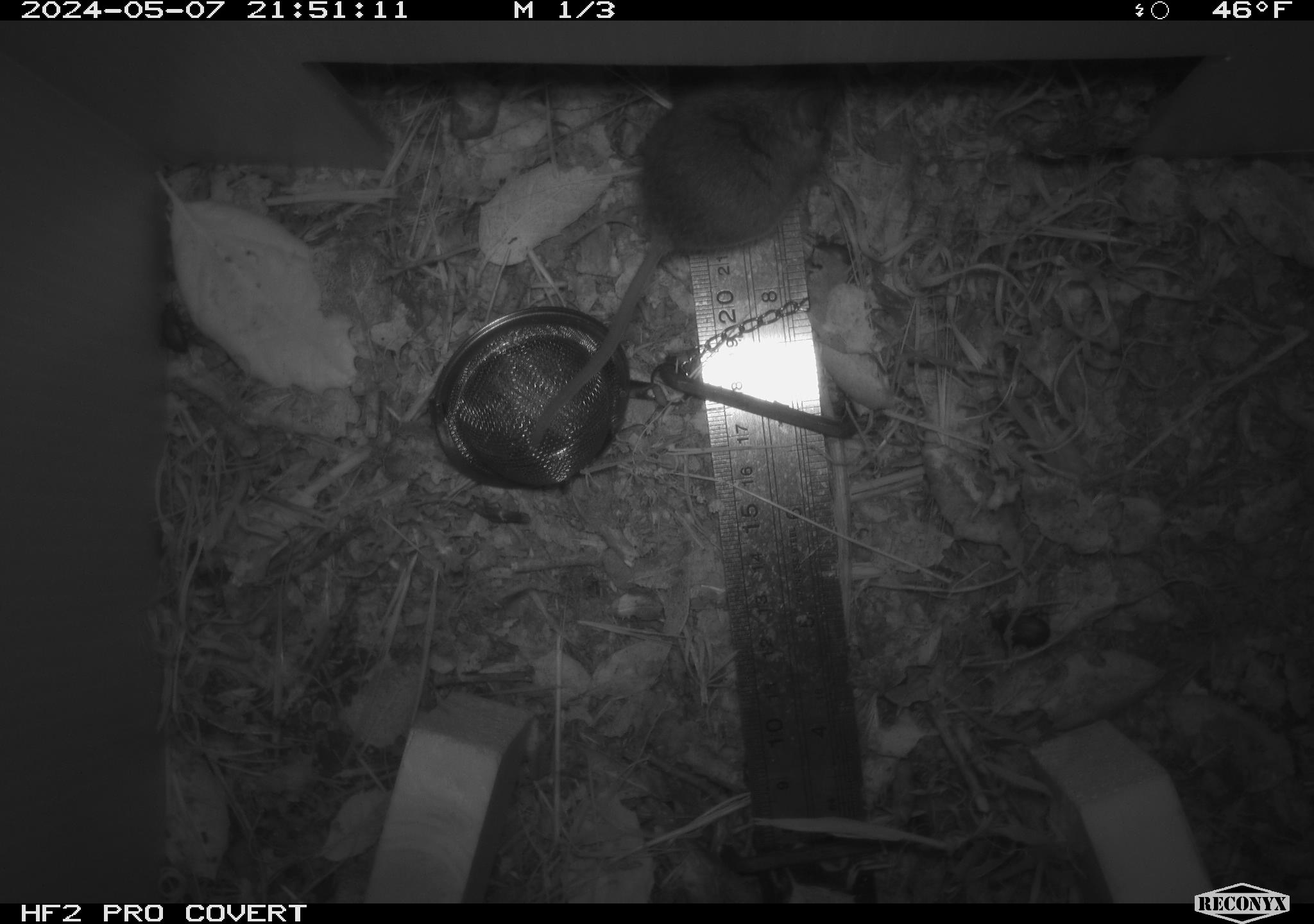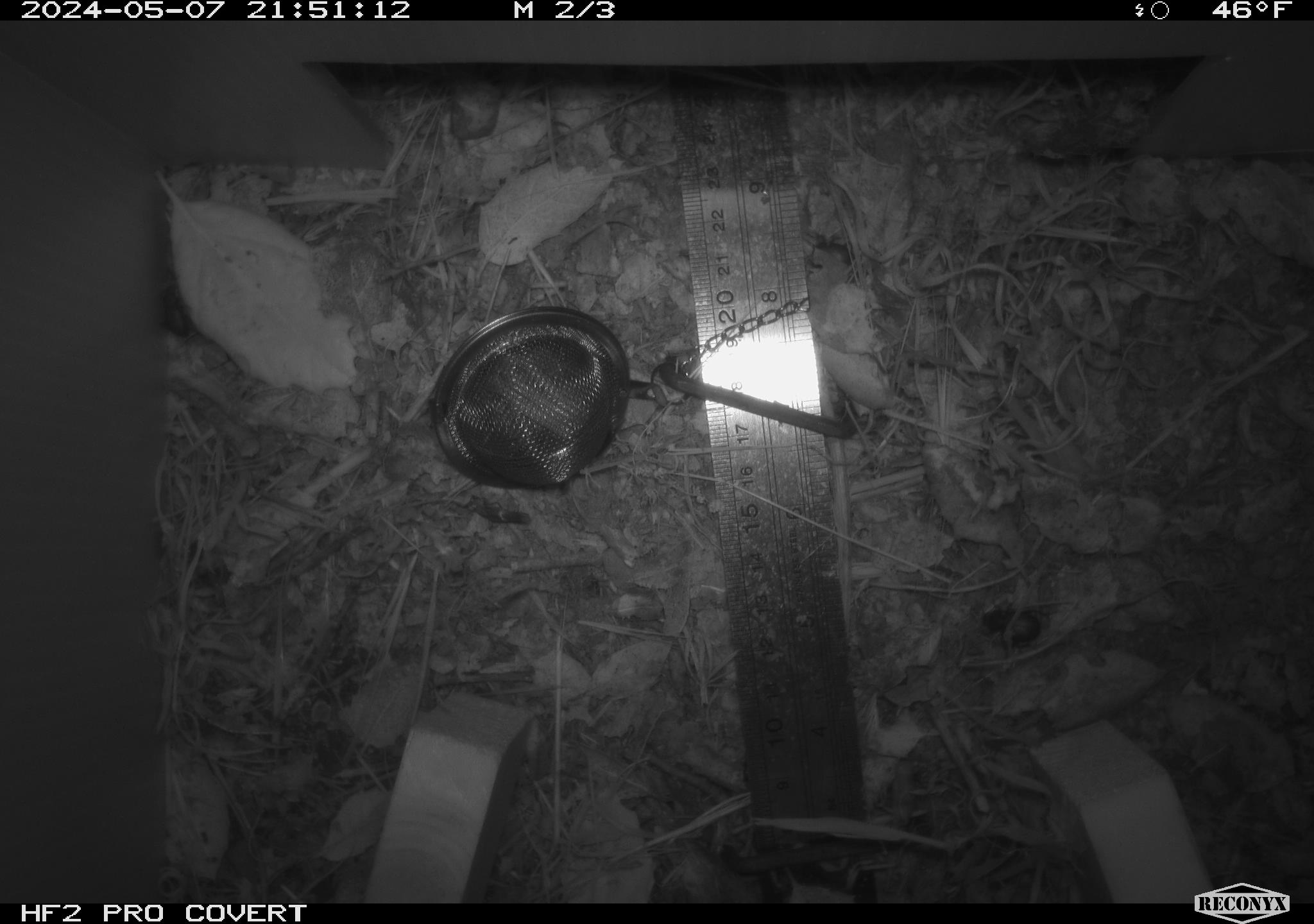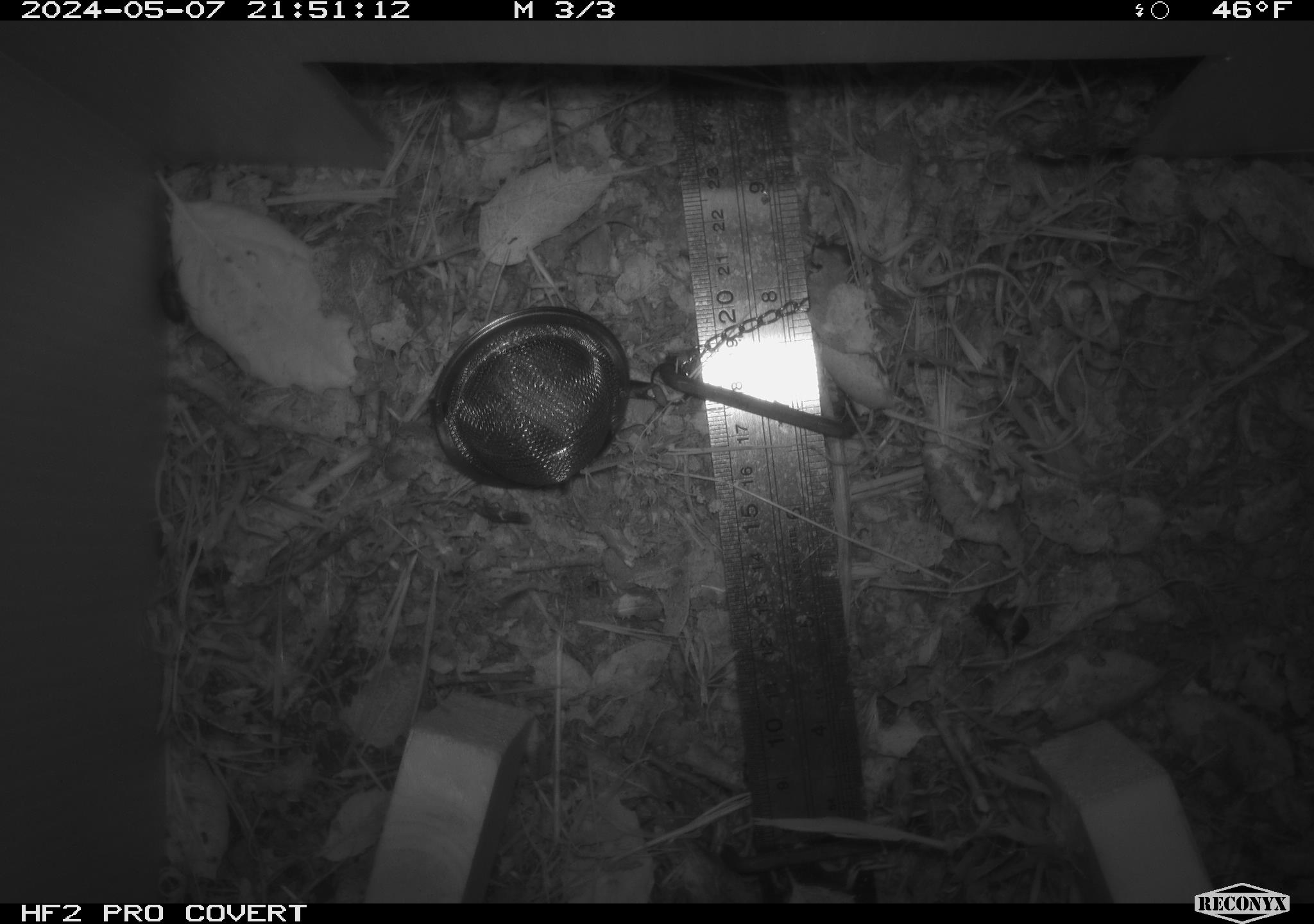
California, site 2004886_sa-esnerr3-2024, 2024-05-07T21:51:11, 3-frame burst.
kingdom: Animalia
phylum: Chordata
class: Mammalia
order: Rodentia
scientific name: Rodentia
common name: rodent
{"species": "rodent (Rodentia)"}